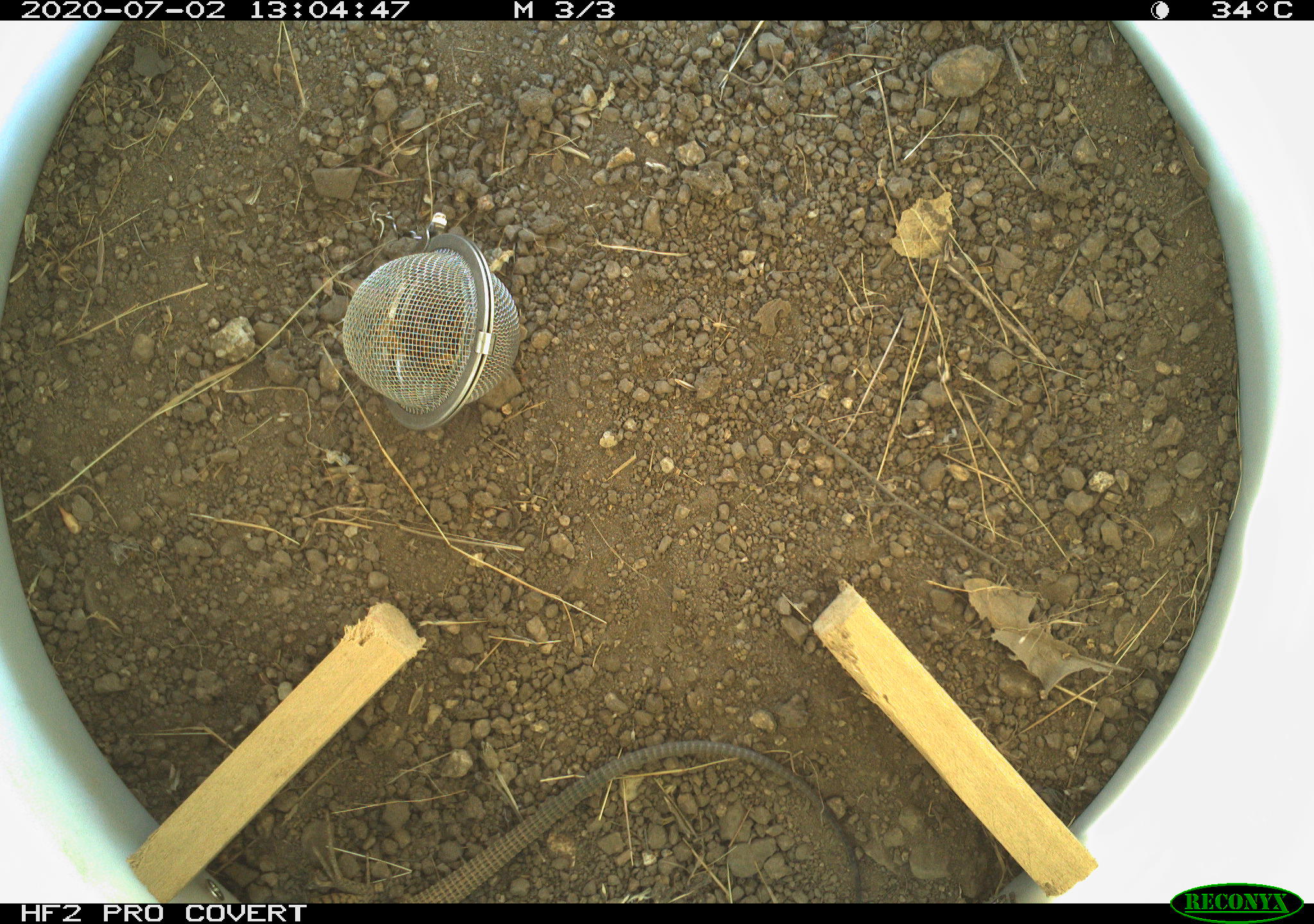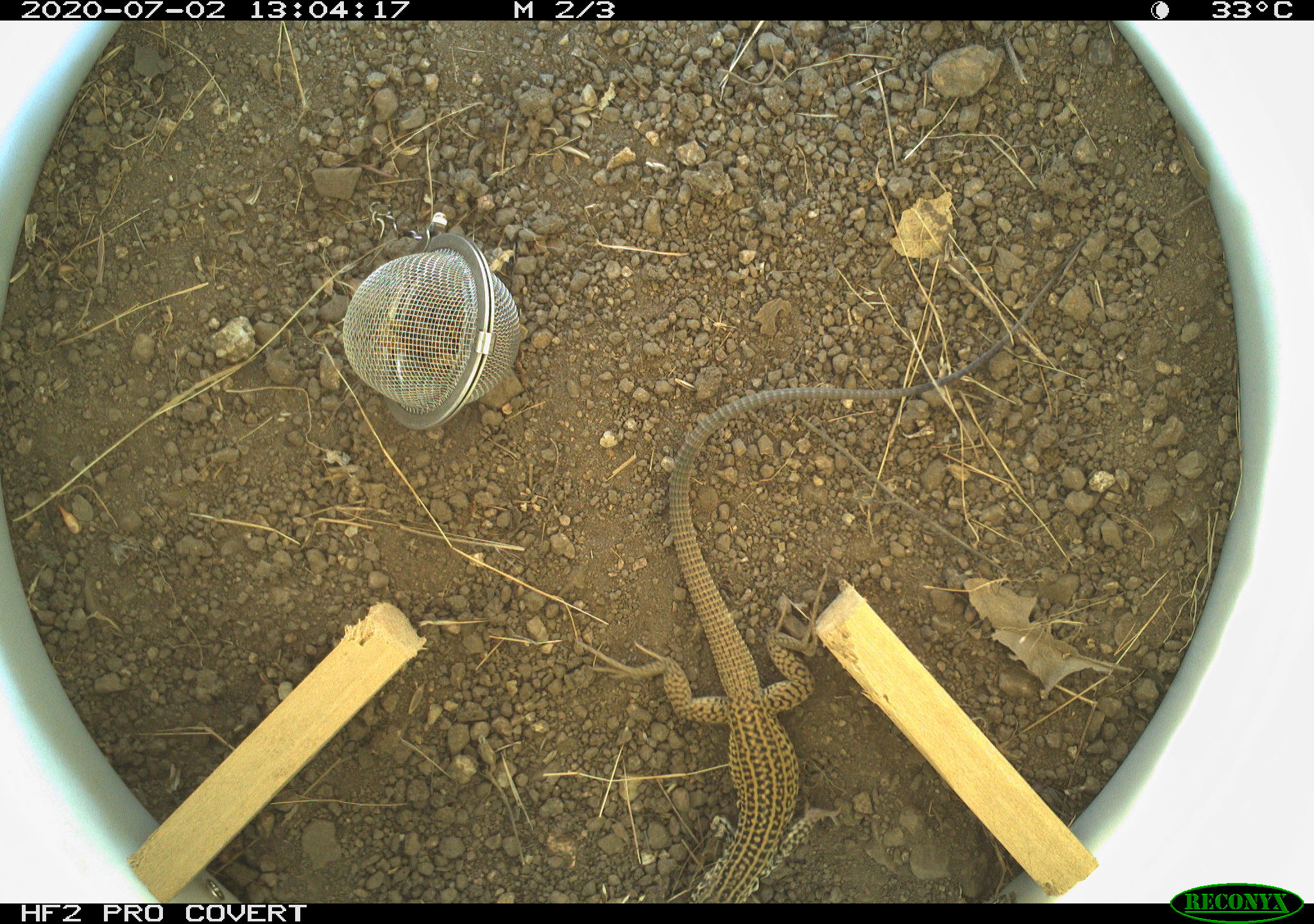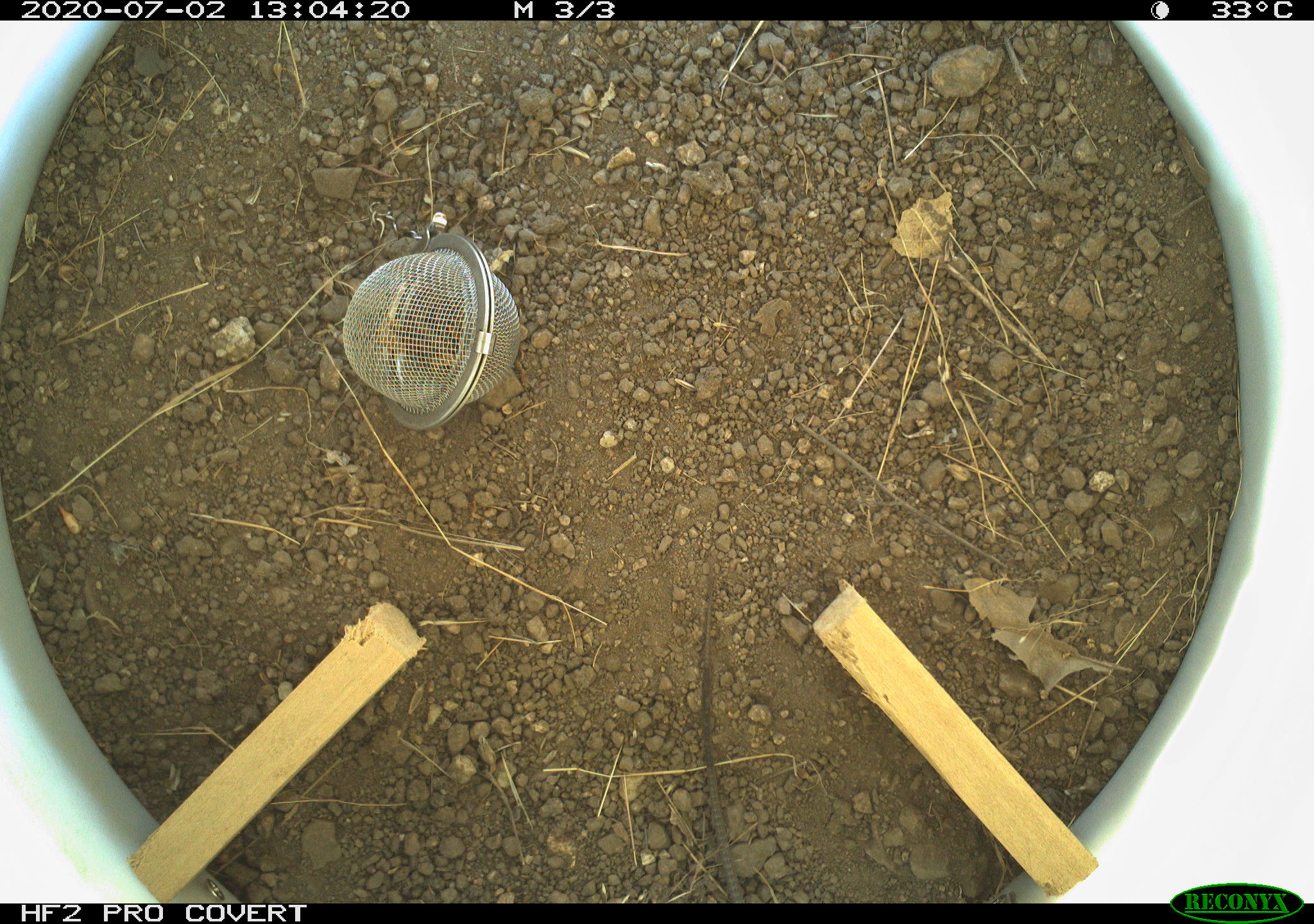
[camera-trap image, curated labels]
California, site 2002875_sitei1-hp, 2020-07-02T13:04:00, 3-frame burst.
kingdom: Animalia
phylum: Chordata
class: Reptilia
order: Squamata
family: Teiidae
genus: Aspidoscelis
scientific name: Aspidoscelis tigris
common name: western whiptail